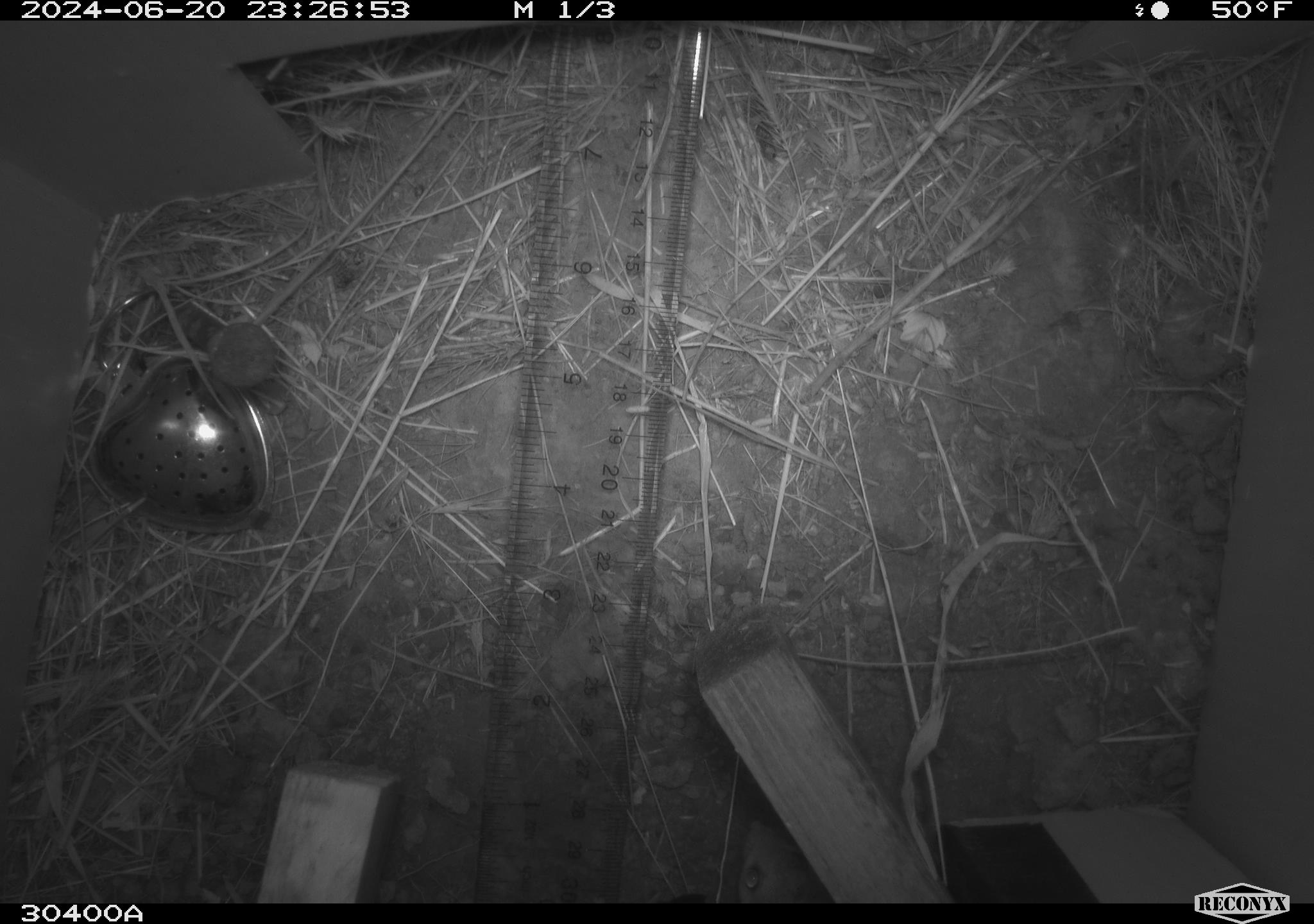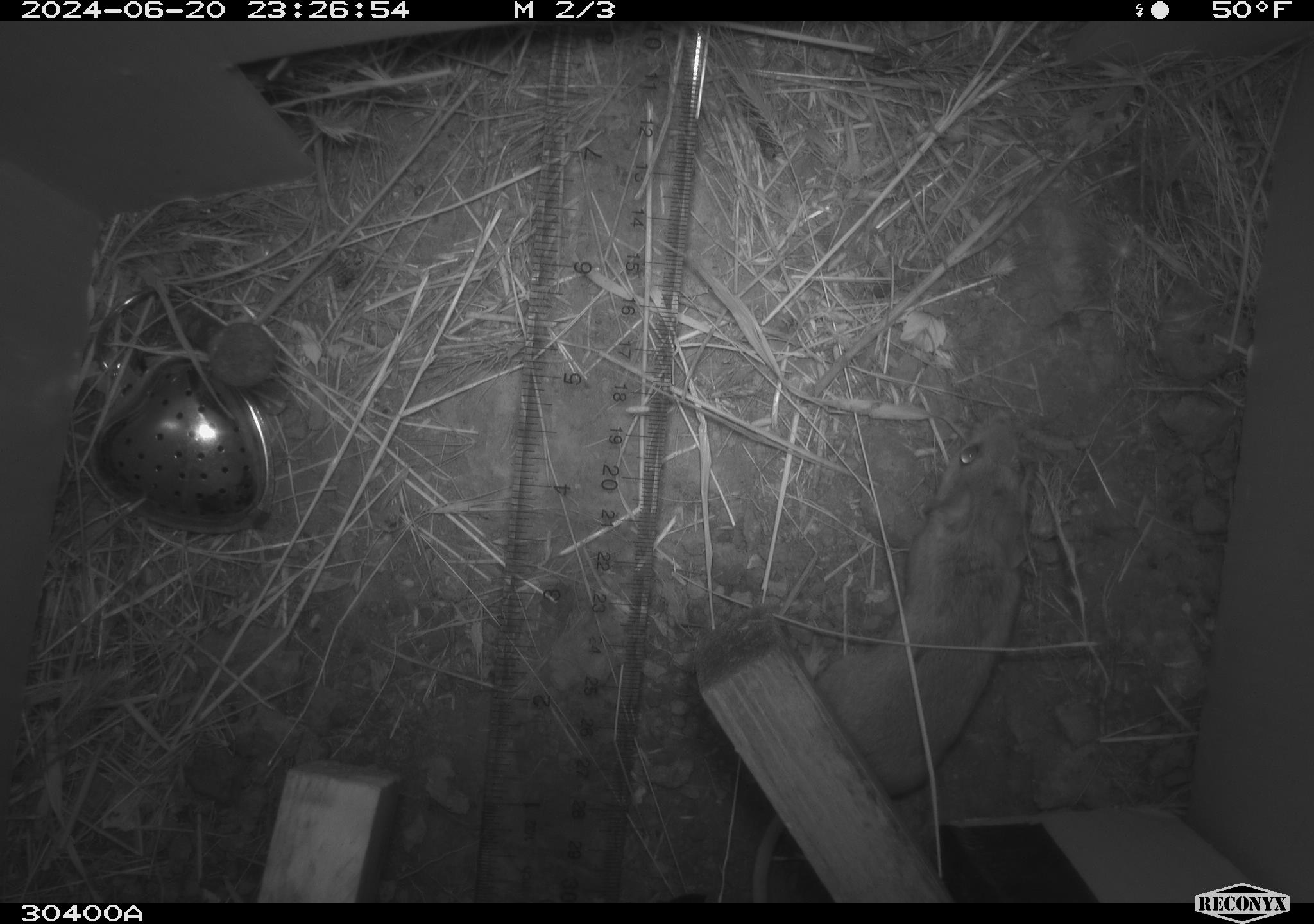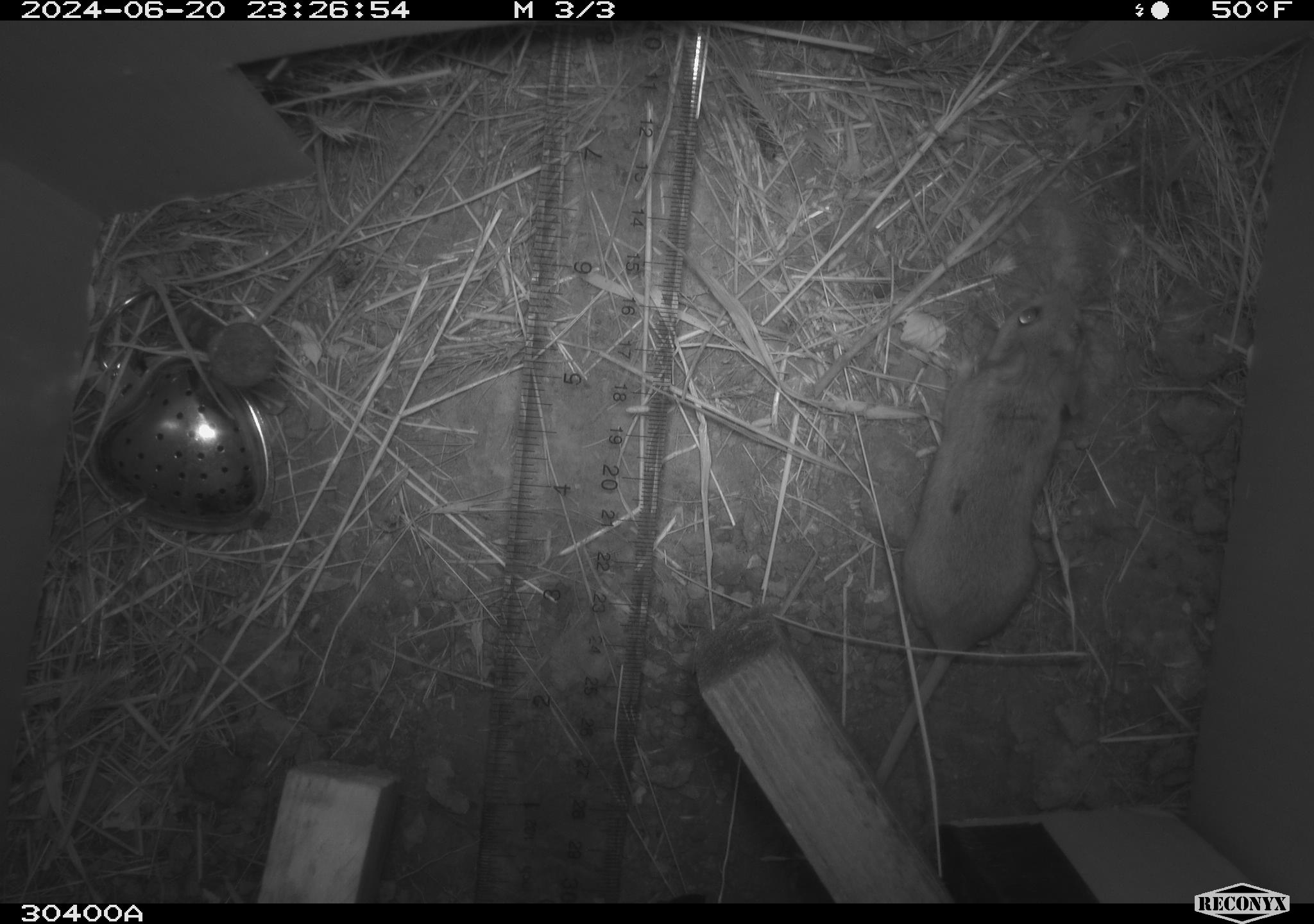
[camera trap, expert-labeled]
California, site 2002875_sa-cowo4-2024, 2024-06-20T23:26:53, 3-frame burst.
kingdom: Animalia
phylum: Chordata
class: Mammalia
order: Rodentia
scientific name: Rodentia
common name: mouse species